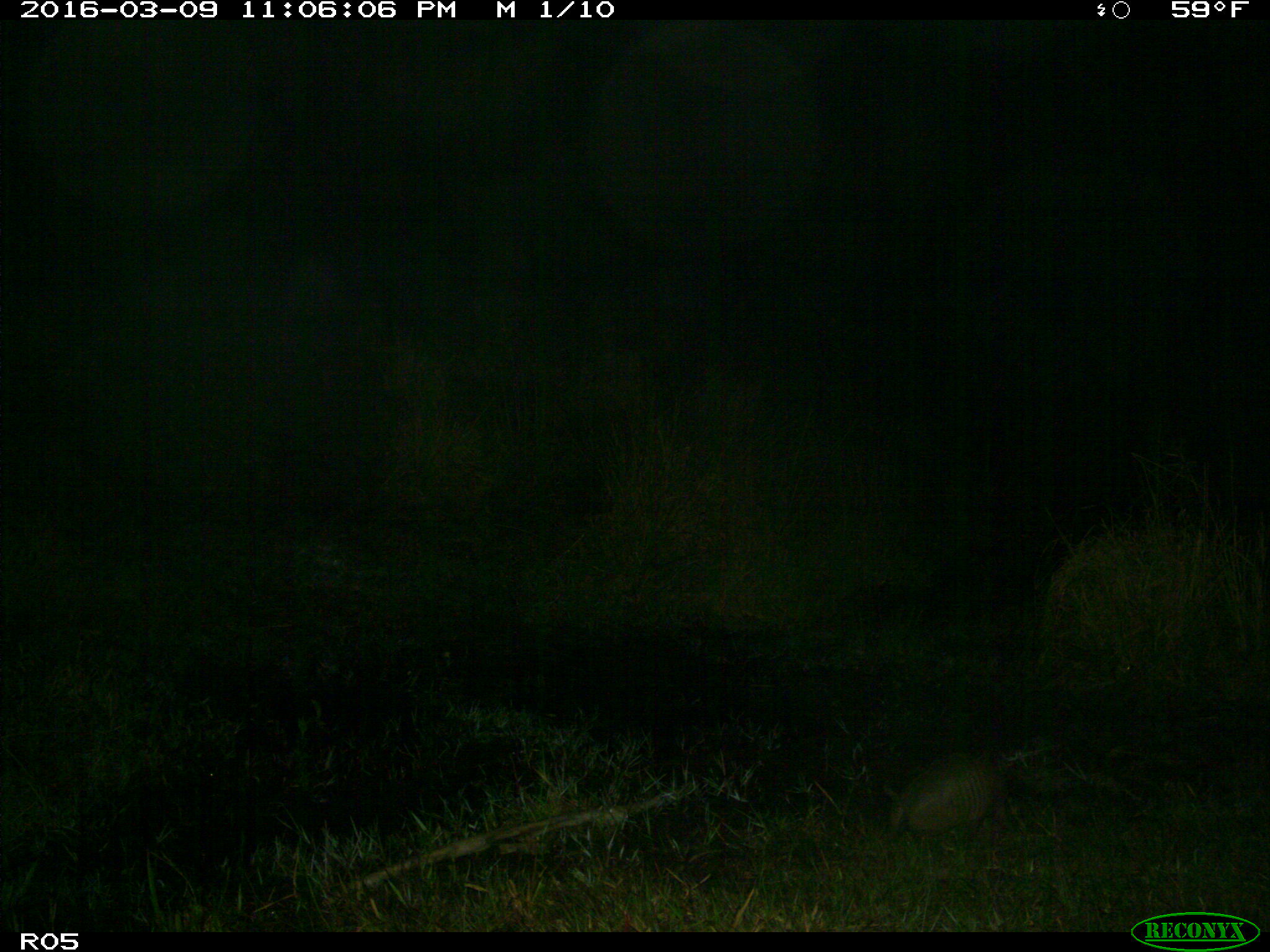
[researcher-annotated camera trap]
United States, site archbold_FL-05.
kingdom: Animalia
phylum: Chordata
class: Mammalia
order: Cingulata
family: Dasypodidae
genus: Dasypus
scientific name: Dasypus novemcinctus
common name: nine-banded armadillo